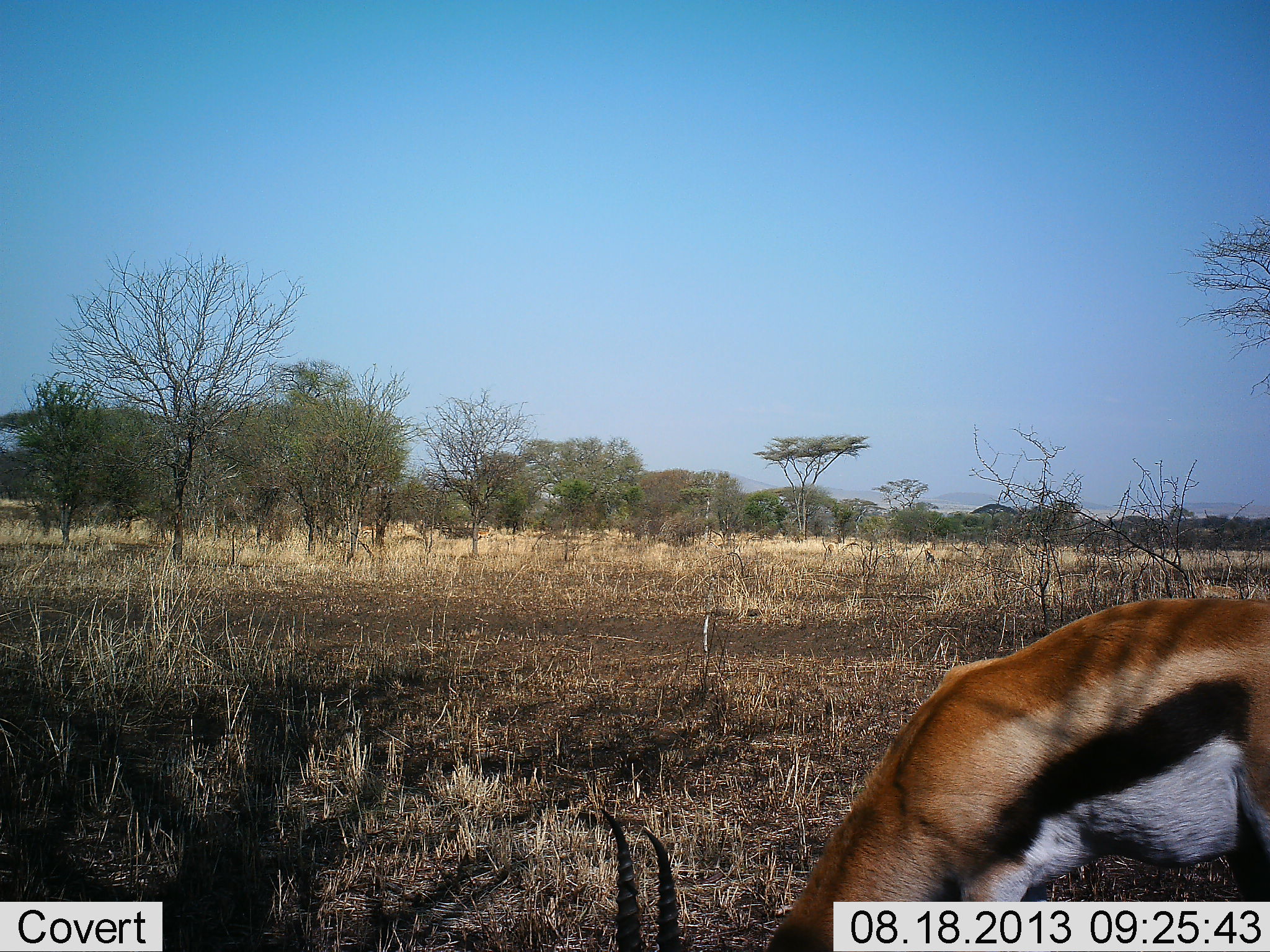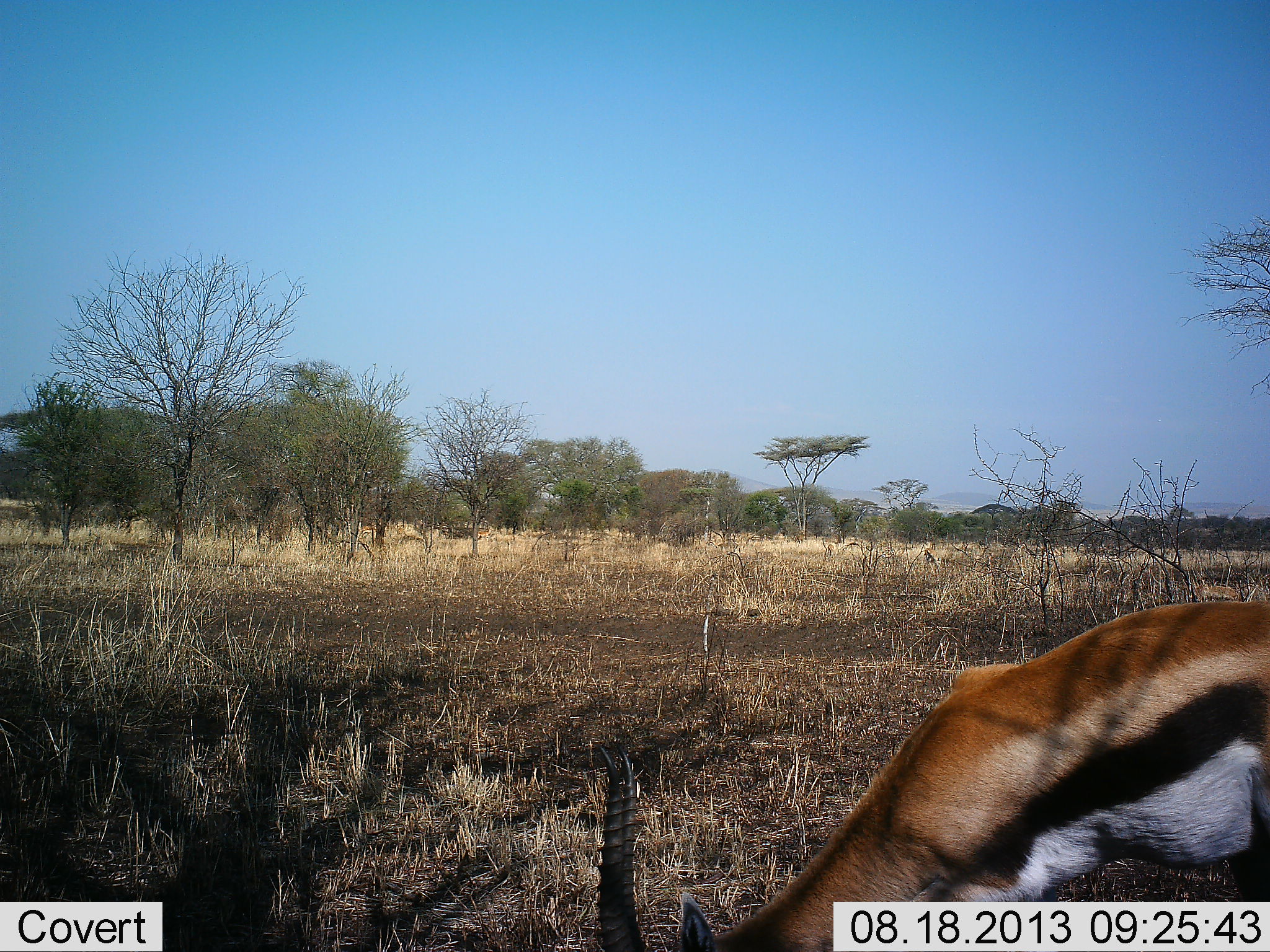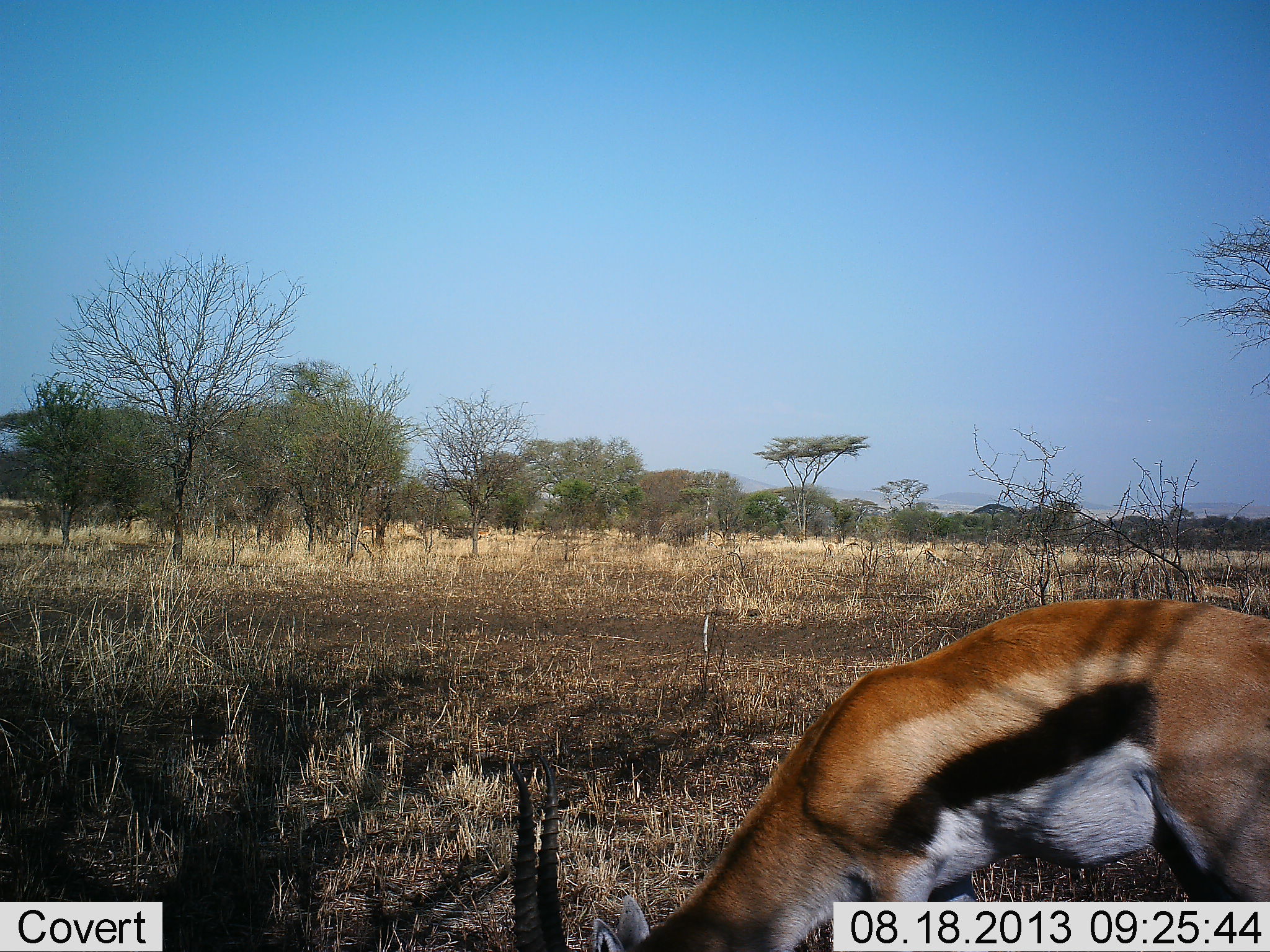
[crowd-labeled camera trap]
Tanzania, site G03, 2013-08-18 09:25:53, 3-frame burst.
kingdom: Animalia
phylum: Chordata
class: Mammalia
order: Artiodactyla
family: Bovidae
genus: Eudorcas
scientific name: Eudorcas thomsonii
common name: thomson's gazelle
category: gazellethomsons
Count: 1.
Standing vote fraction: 10%.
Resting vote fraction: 0%.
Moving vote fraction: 0%.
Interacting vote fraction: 0%.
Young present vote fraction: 0%.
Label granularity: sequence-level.